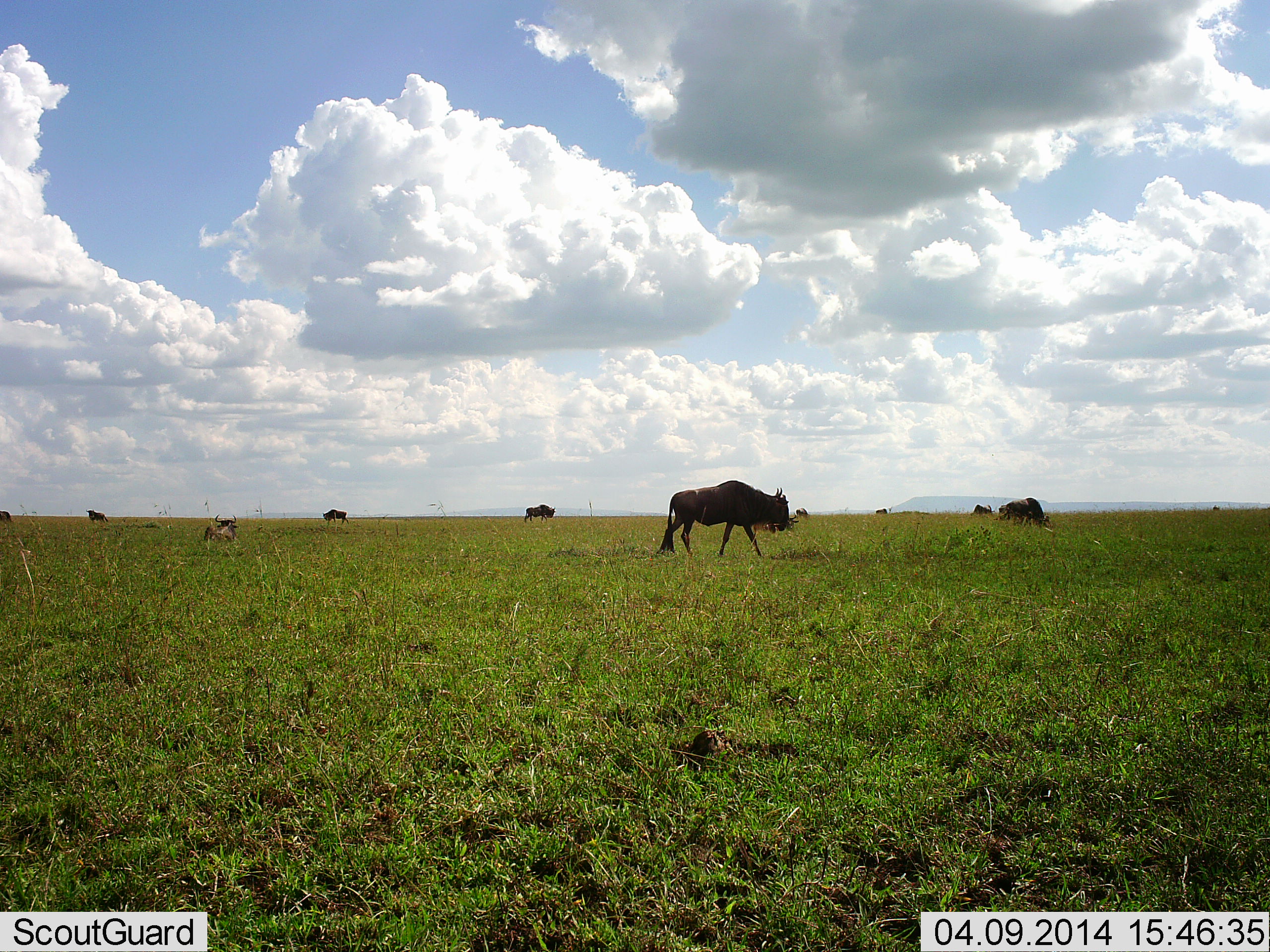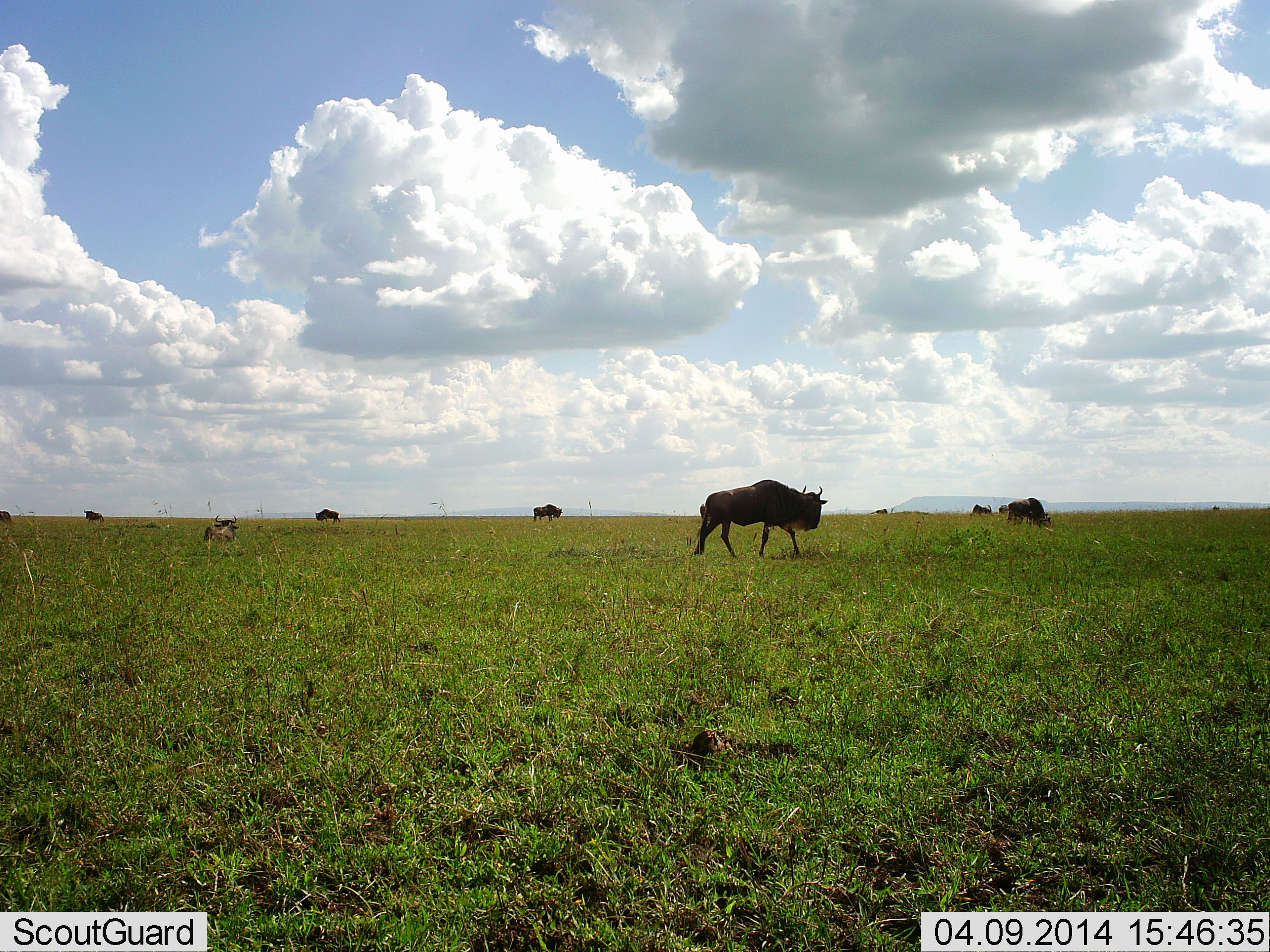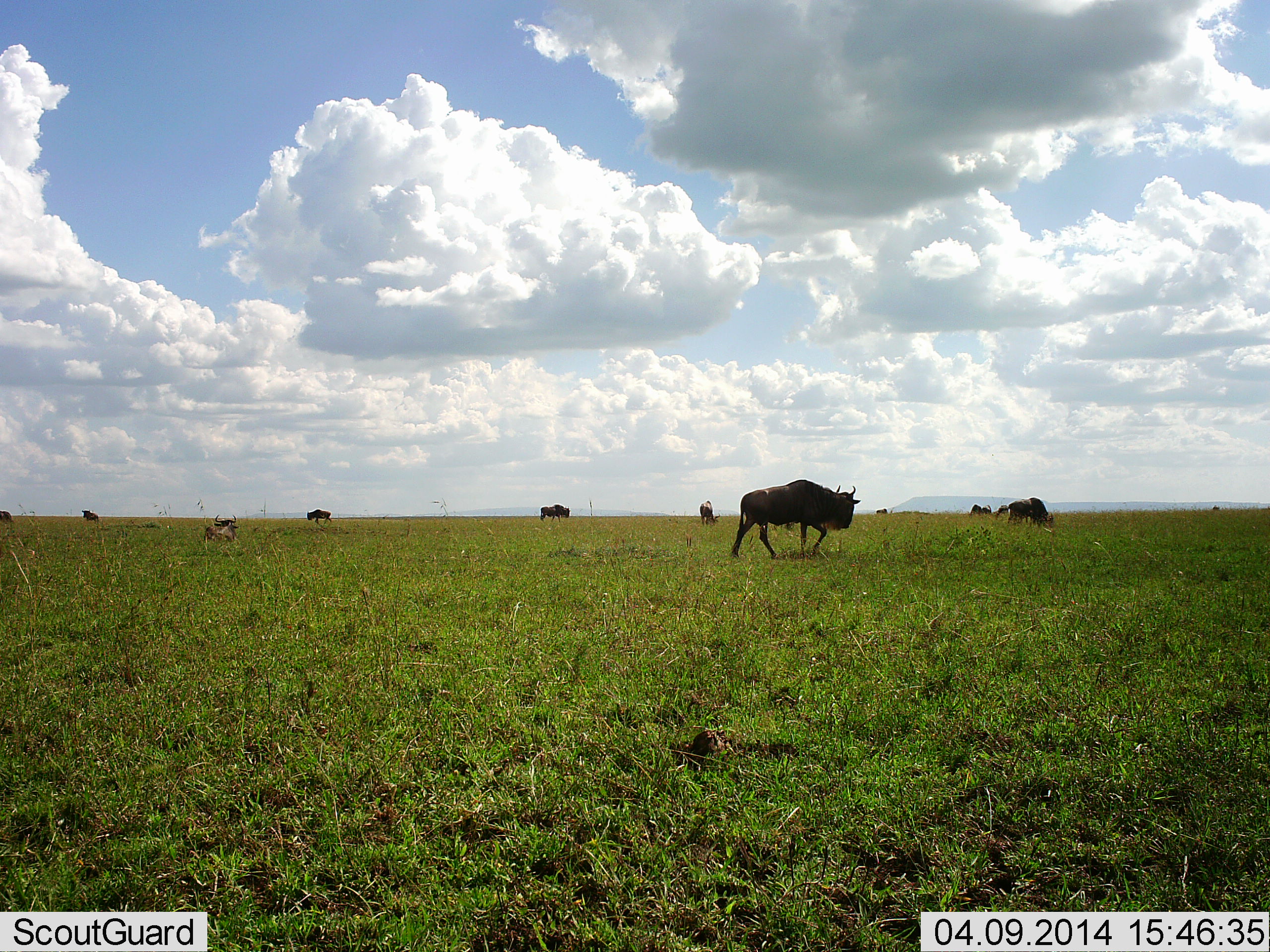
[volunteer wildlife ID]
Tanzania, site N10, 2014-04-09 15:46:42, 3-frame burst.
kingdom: Animalia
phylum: Chordata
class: Mammalia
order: Artiodactyla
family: Bovidae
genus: Connochaetes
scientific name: Connochaetes taurinus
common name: blue wildebeest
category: wildebeest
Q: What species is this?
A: Wildebeest (blue wildebeest) (Connochaetes taurinus).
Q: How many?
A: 8.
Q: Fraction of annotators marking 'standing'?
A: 30%.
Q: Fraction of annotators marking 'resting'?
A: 50%.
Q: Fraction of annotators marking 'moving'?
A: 90%.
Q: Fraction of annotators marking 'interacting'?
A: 0%.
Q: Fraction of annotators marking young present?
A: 0%.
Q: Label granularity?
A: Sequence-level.